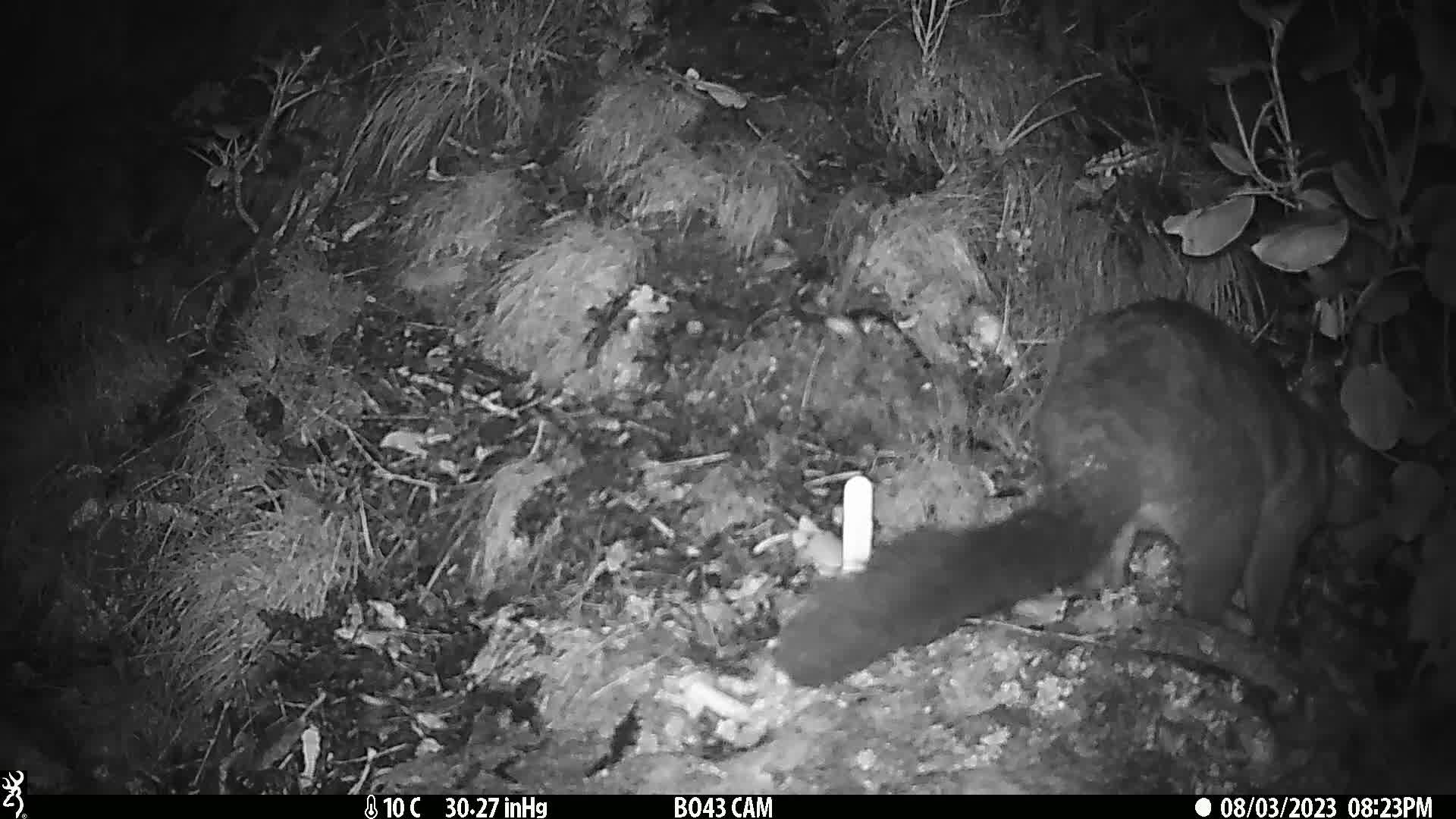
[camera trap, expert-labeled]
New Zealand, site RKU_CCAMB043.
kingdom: Animalia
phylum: Chordata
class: Mammalia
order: Diprotodontia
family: Phalangeridae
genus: Trichosurus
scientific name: Trichosurus vulpecula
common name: common brushtail possum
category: possum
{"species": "possum (common brushtail possum) (Trichosurus vulpecula)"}